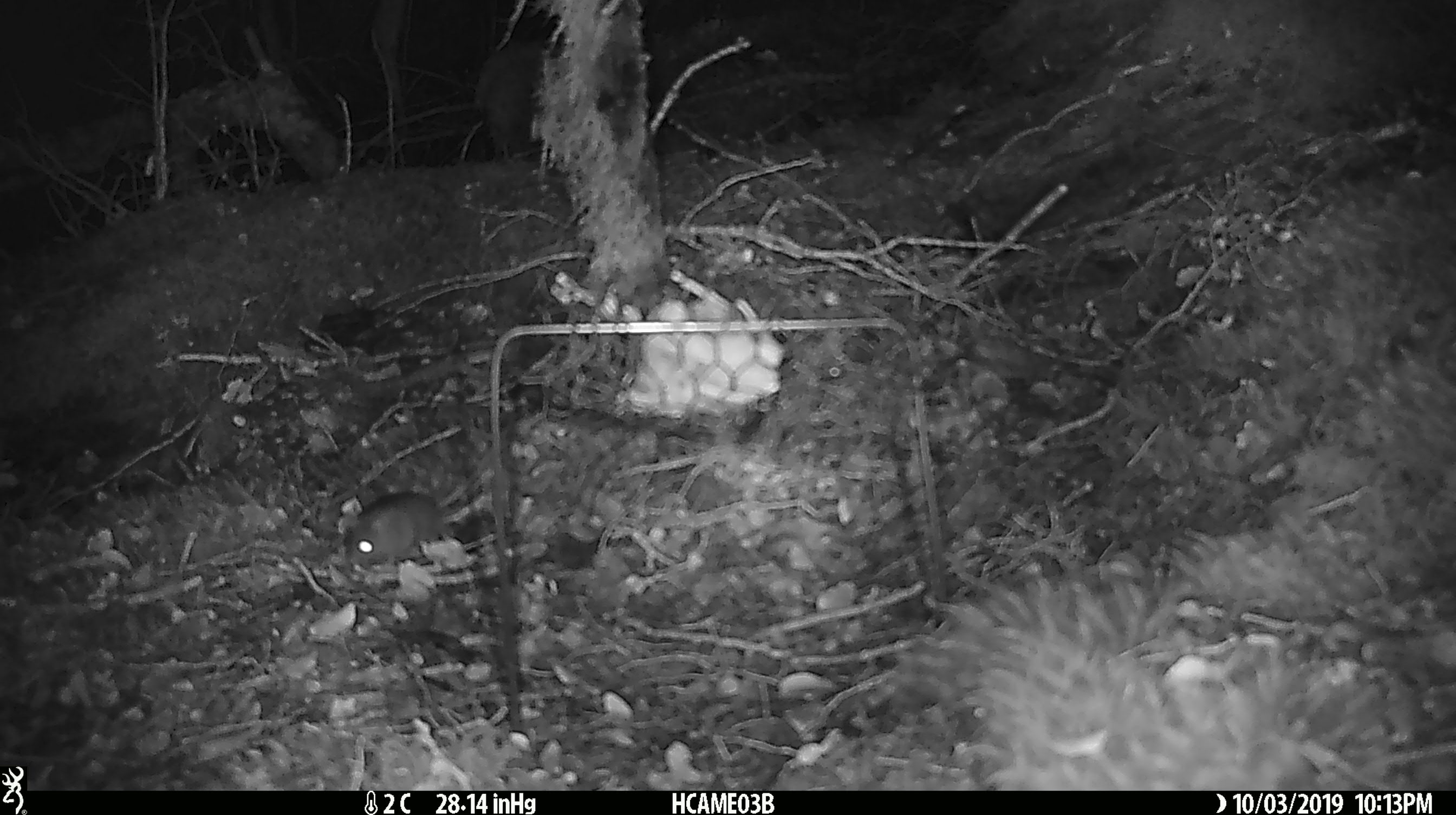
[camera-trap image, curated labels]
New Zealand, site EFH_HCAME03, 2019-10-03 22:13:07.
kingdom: Animalia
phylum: Chordata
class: Mammalia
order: Rodentia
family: Muridae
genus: Mus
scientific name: Mus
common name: mouse